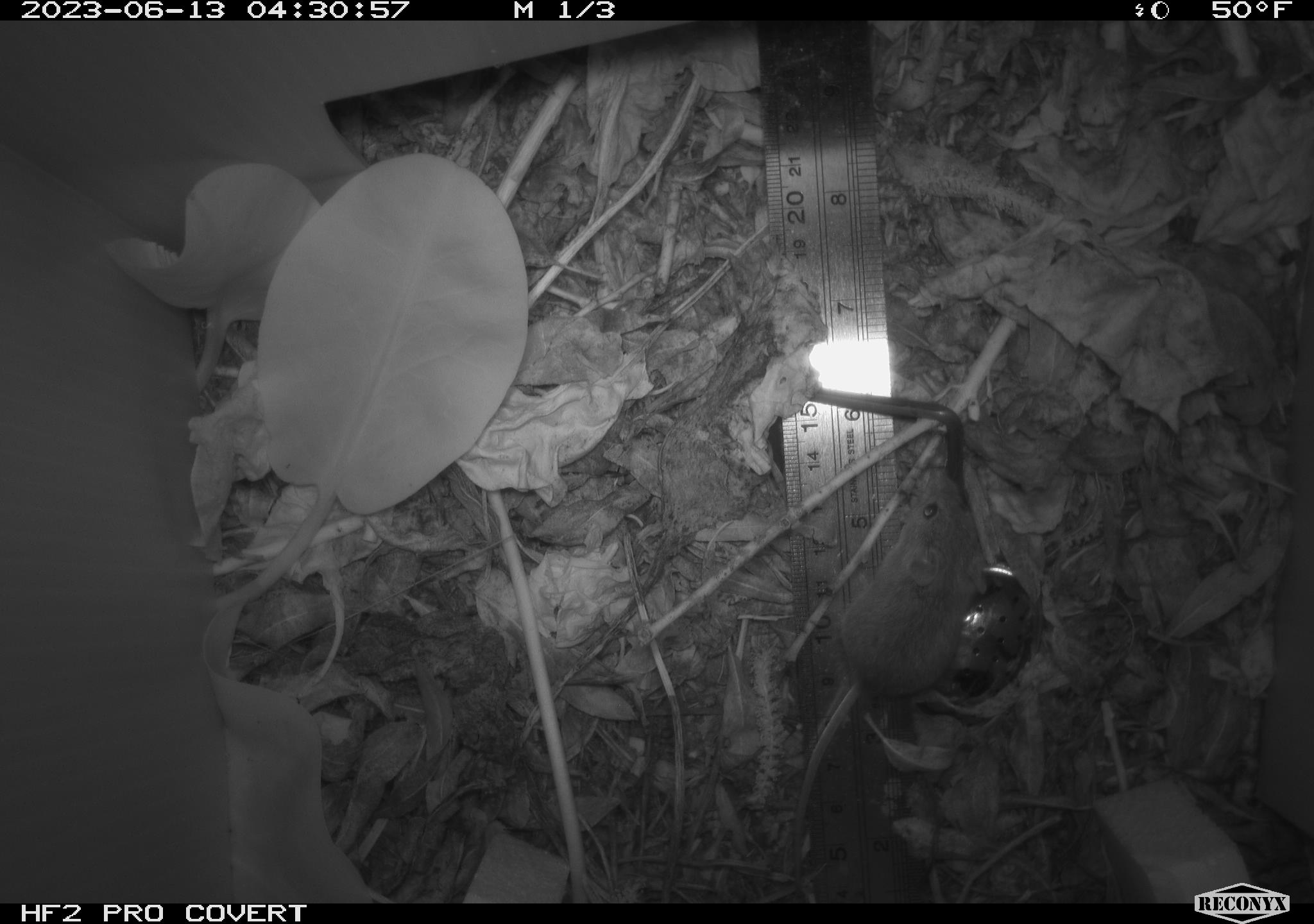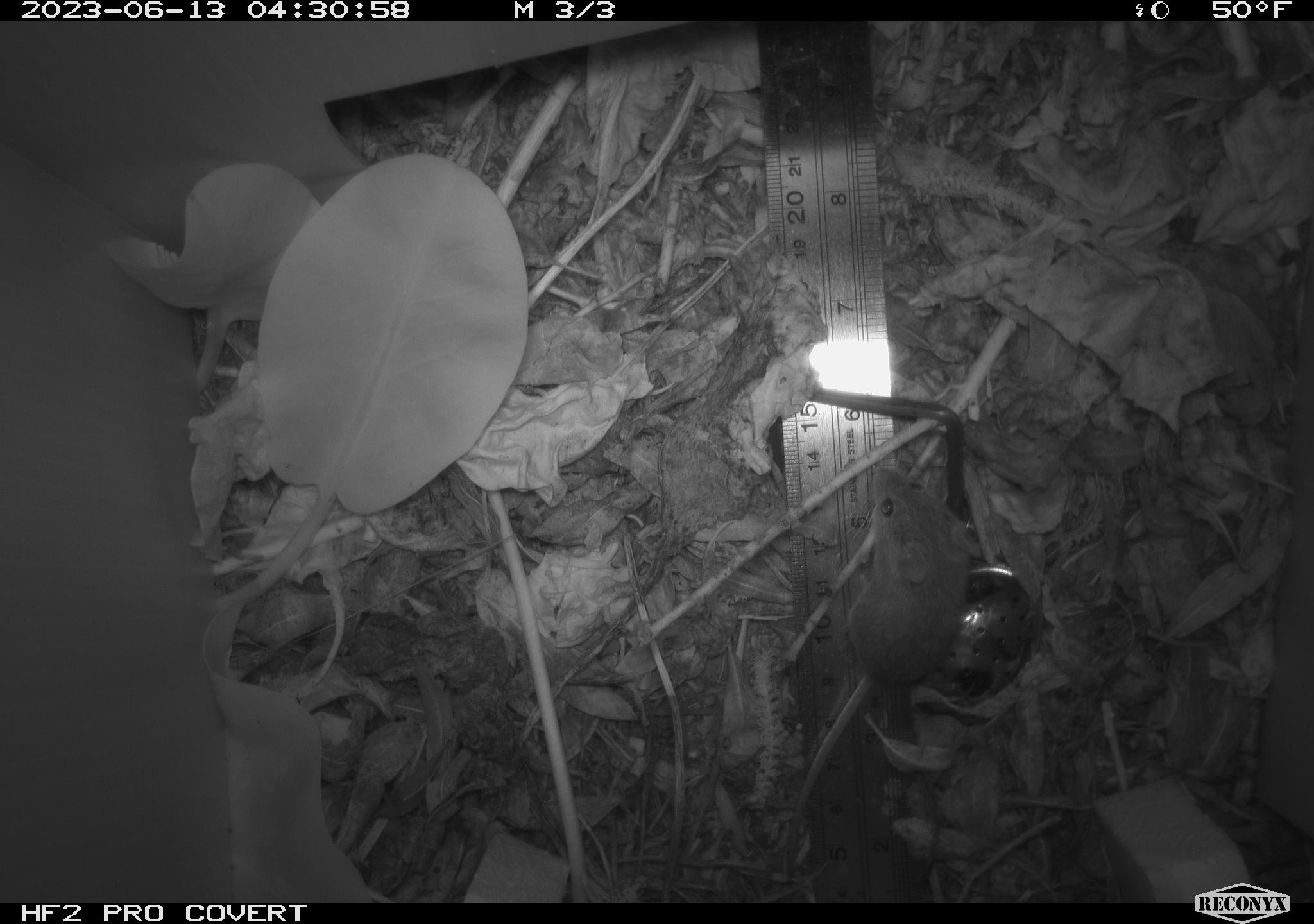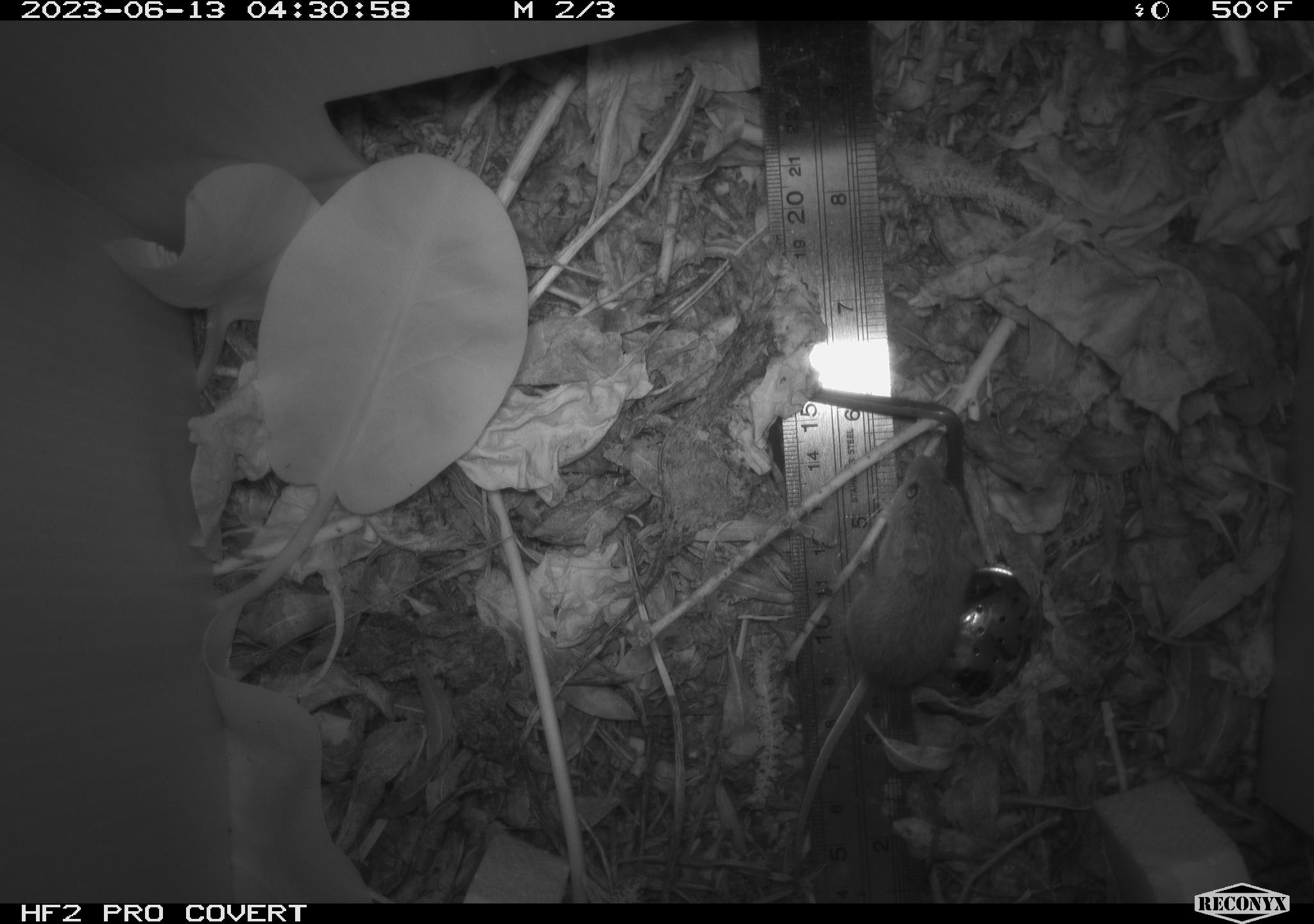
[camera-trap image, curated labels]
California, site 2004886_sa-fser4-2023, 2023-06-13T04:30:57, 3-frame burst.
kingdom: Animalia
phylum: Chordata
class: Mammalia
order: Rodentia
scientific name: Rodentia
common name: mouse species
Mouse species (Rodentia).